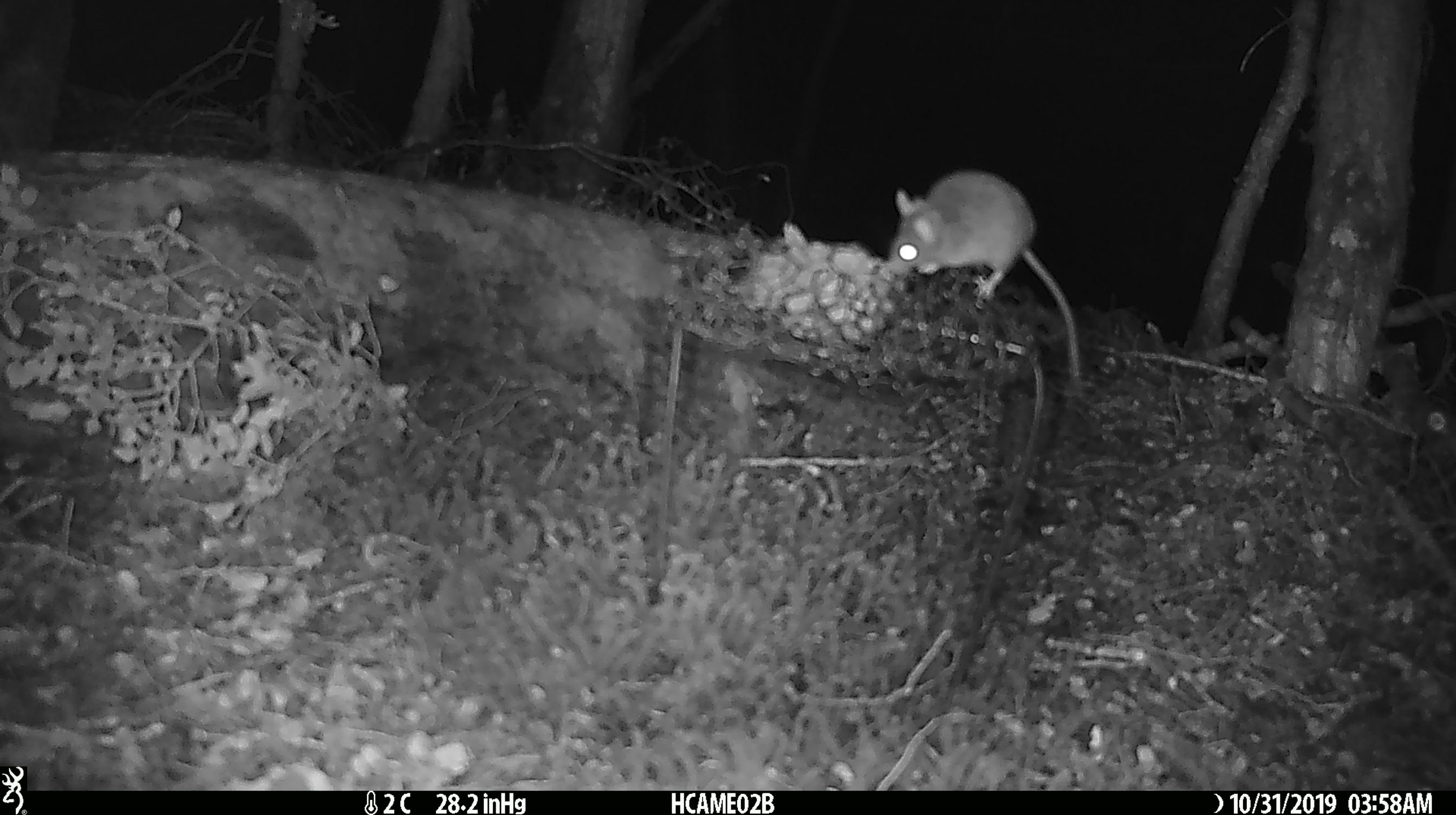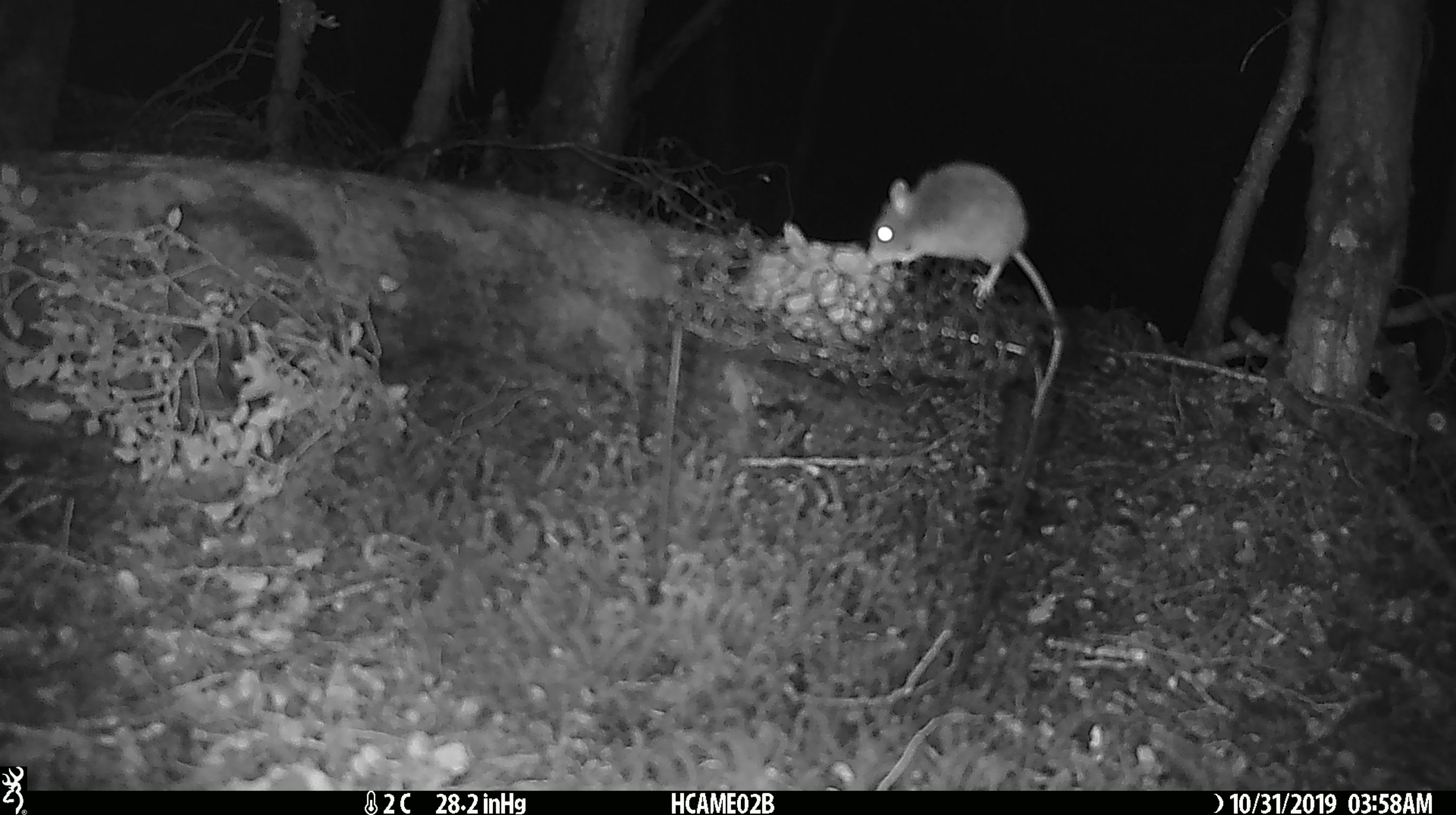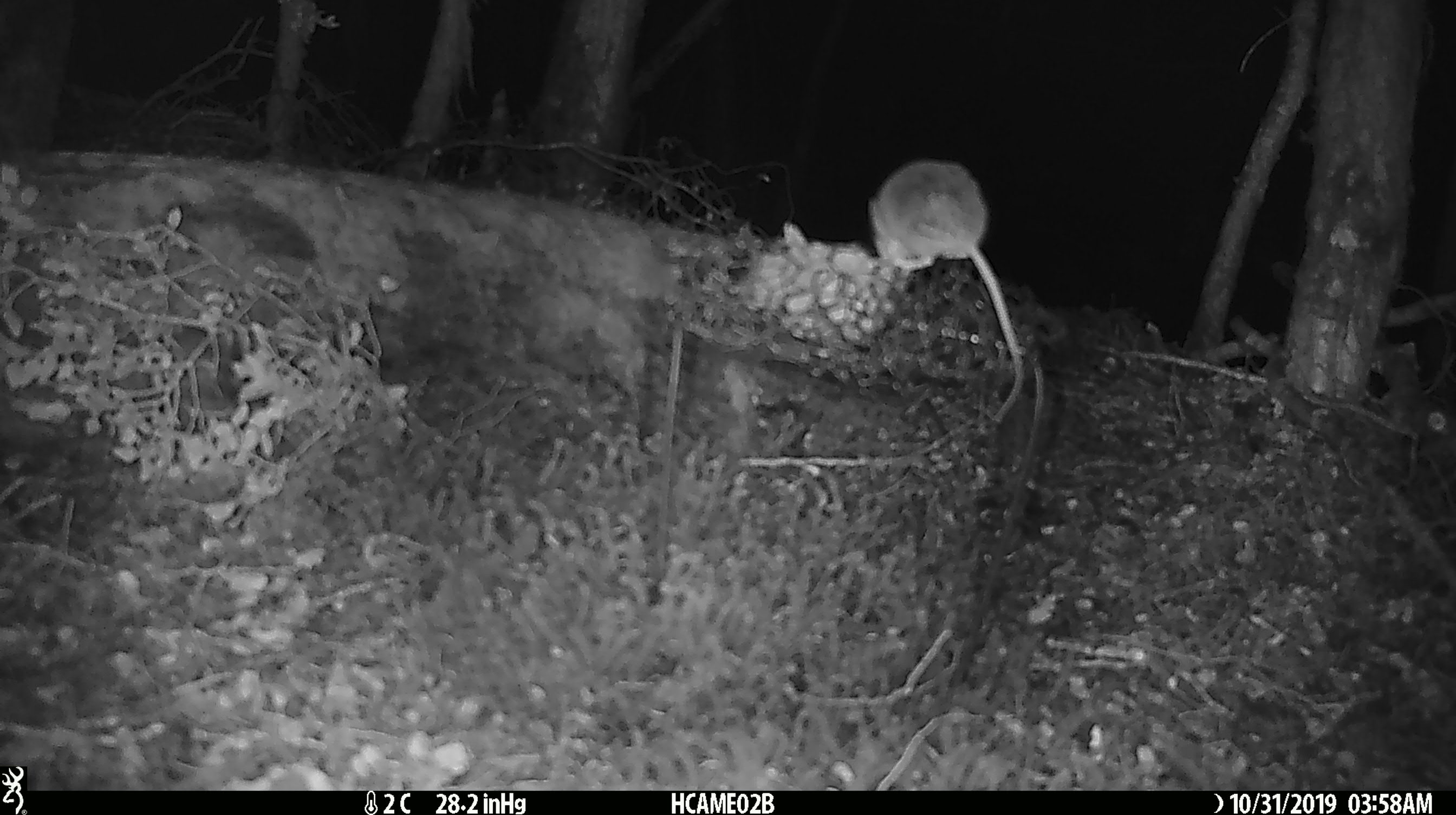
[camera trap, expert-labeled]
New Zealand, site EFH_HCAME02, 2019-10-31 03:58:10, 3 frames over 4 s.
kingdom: Animalia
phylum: Chordata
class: Mammalia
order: Rodentia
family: Muridae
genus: Mus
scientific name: Mus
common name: mouse